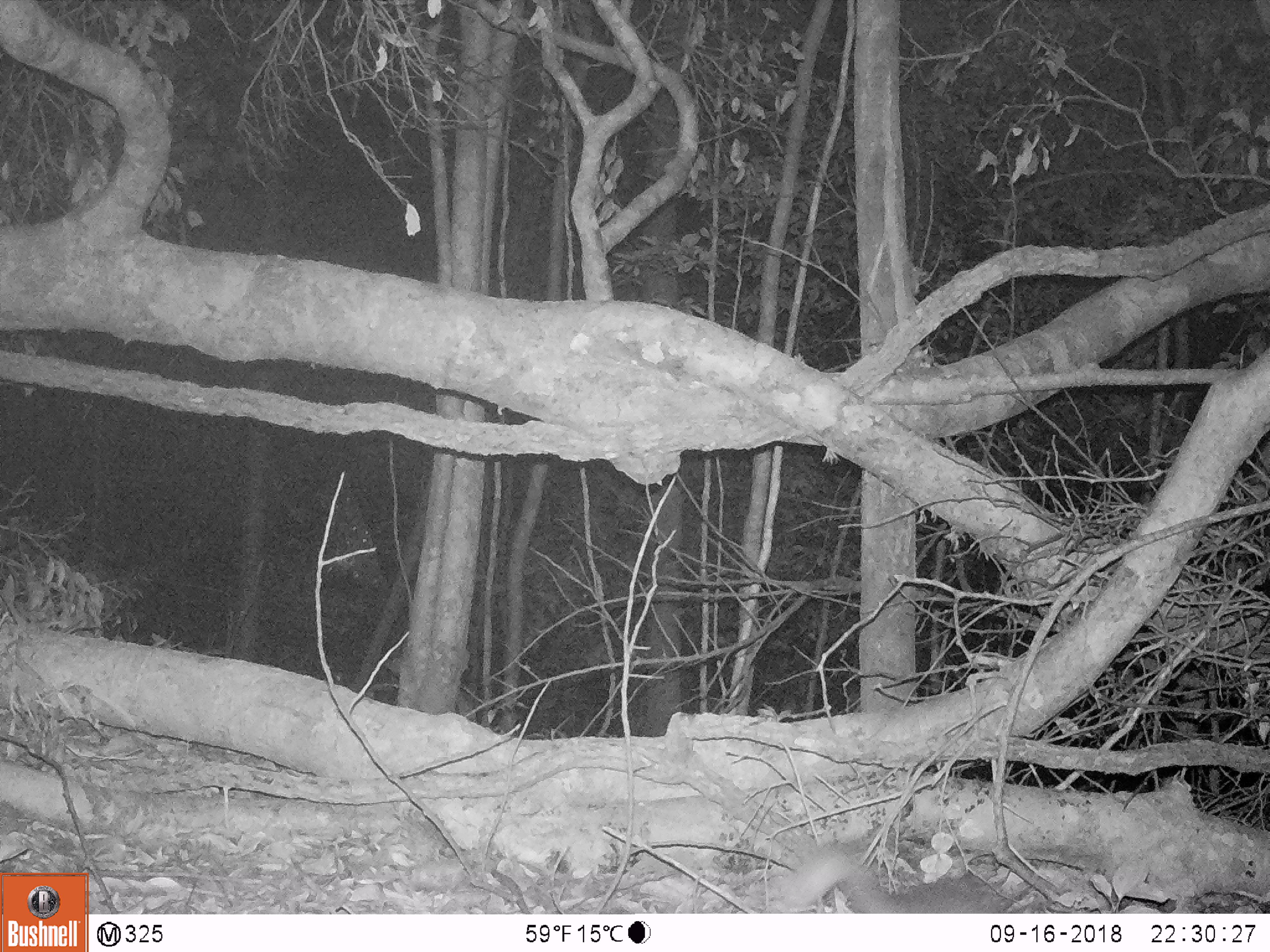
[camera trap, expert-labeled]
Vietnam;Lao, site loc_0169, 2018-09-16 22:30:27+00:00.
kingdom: Animalia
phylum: Chordata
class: Mammalia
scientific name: Mammalia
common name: mammal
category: unidentified small mammal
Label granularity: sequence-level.